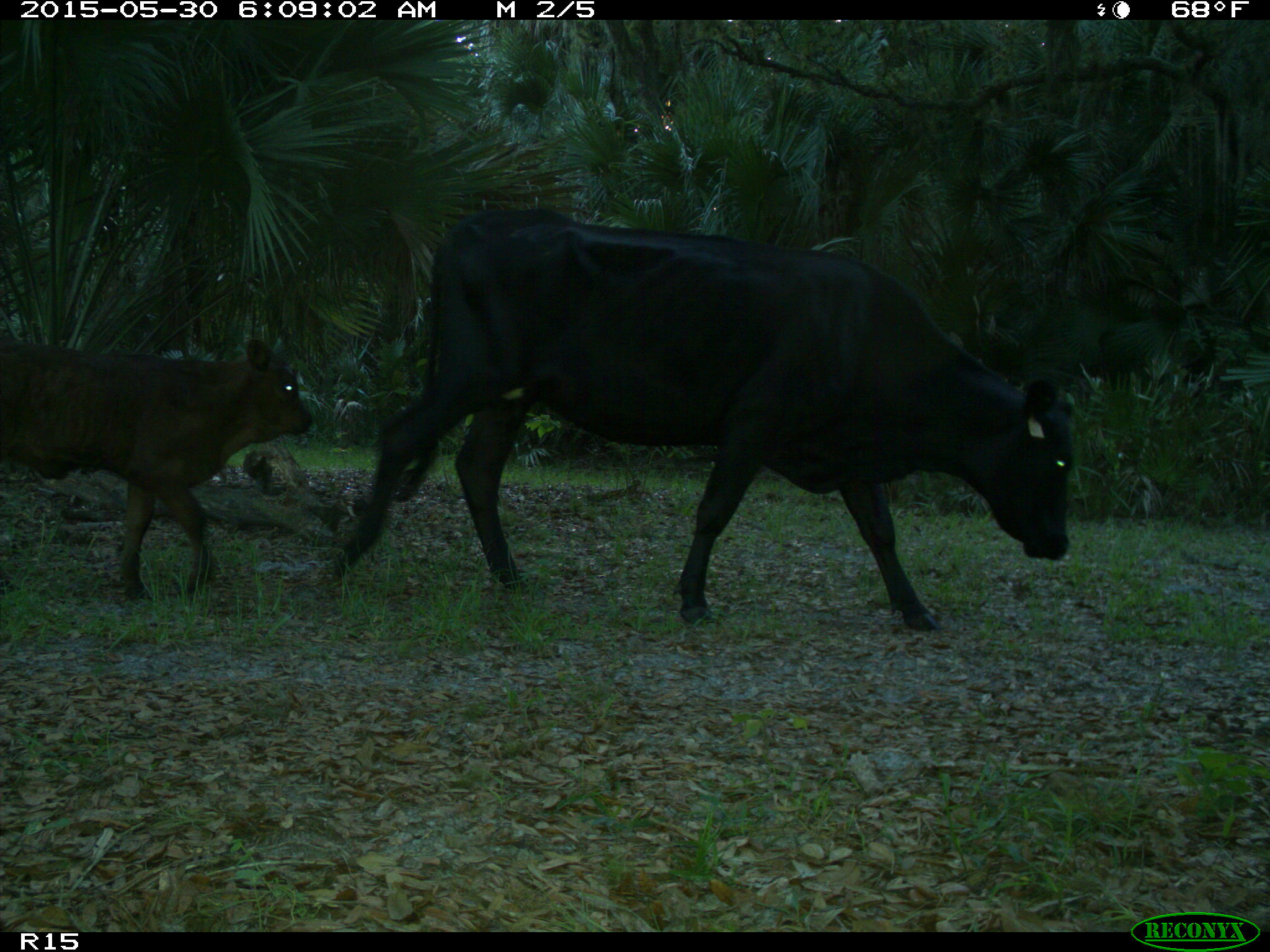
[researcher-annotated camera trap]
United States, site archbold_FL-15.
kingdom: Animalia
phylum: Chordata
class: Mammalia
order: Artiodactyla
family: Bovidae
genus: Bos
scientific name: Bos taurus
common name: domestic cow